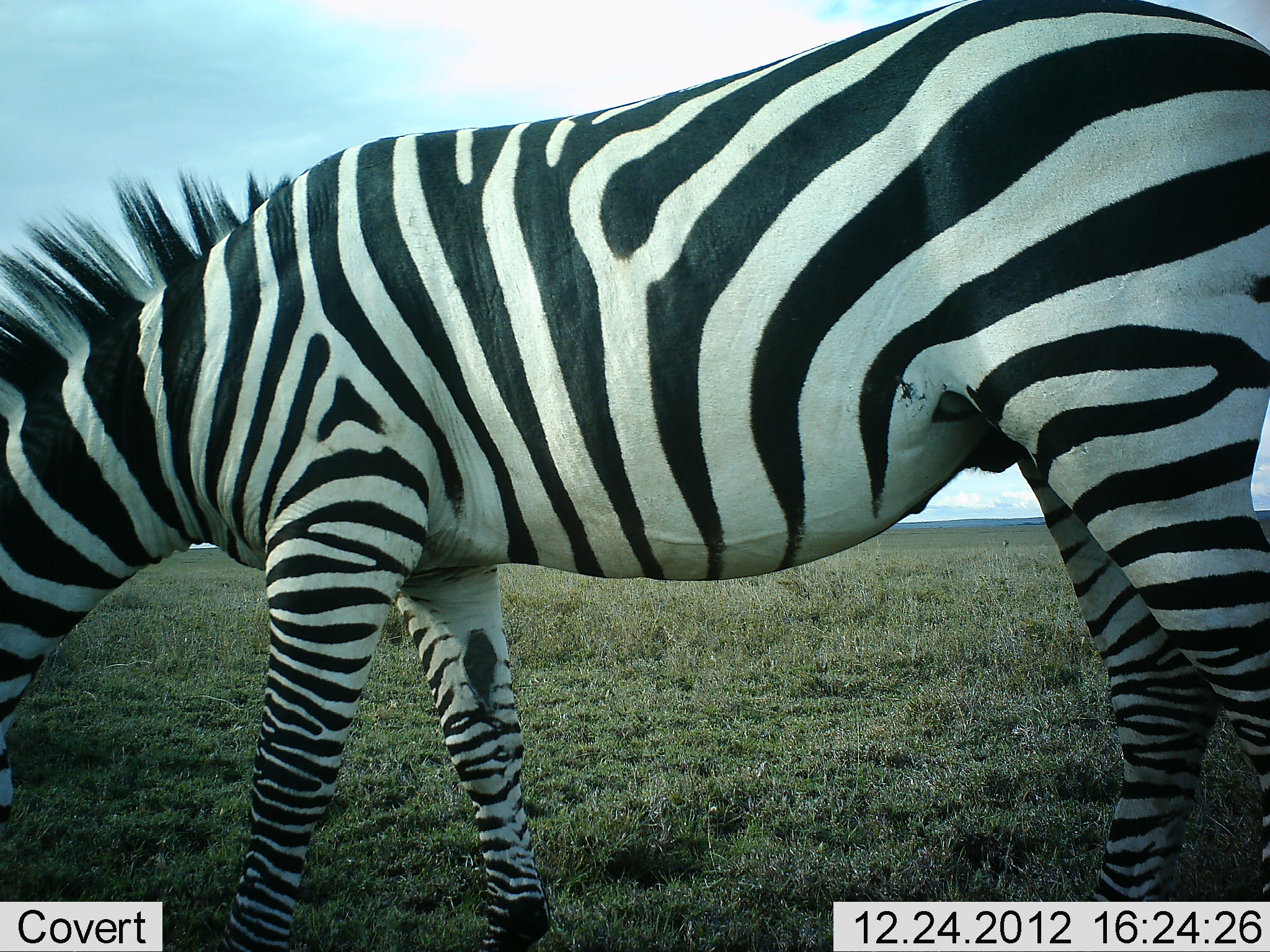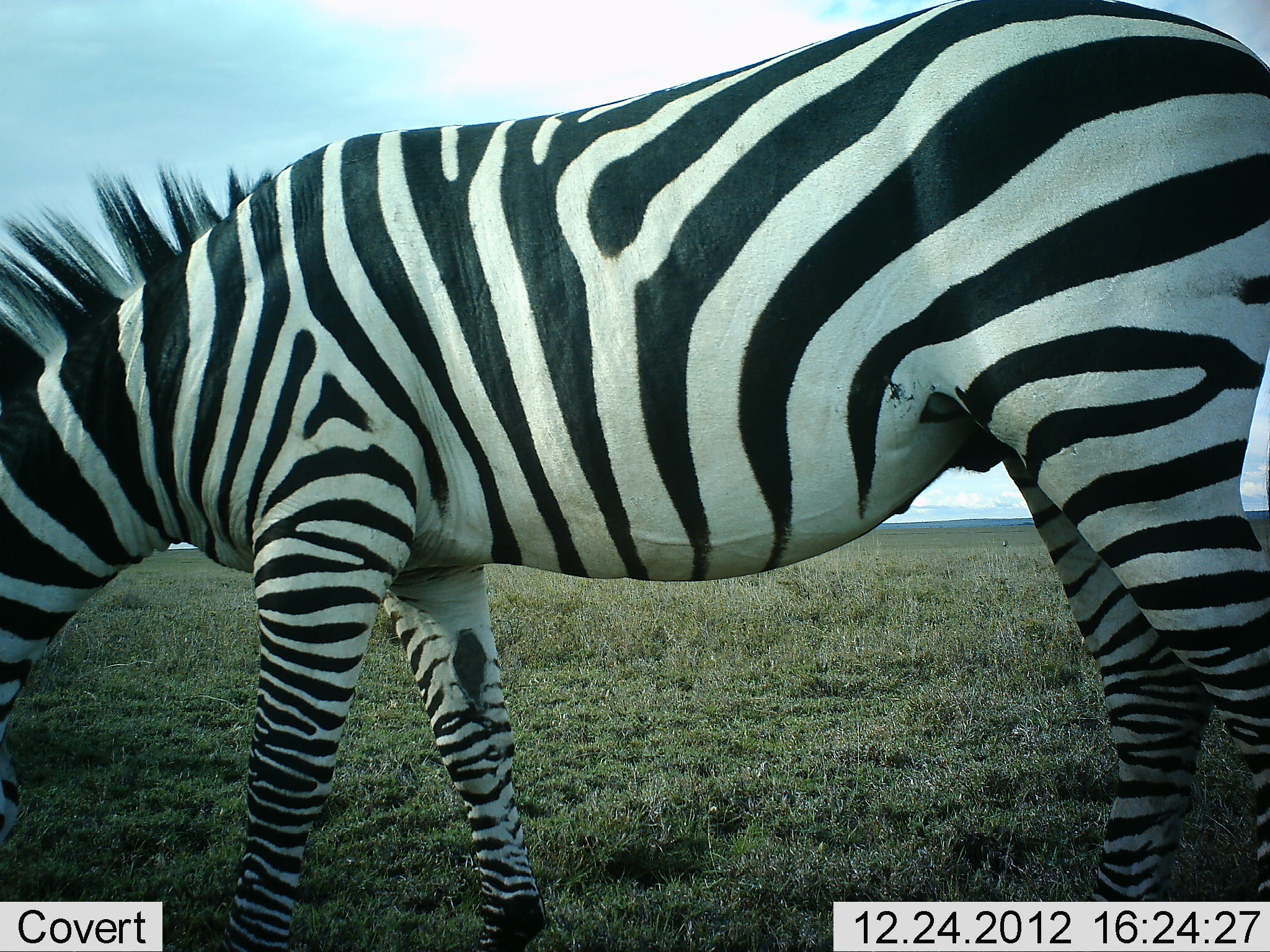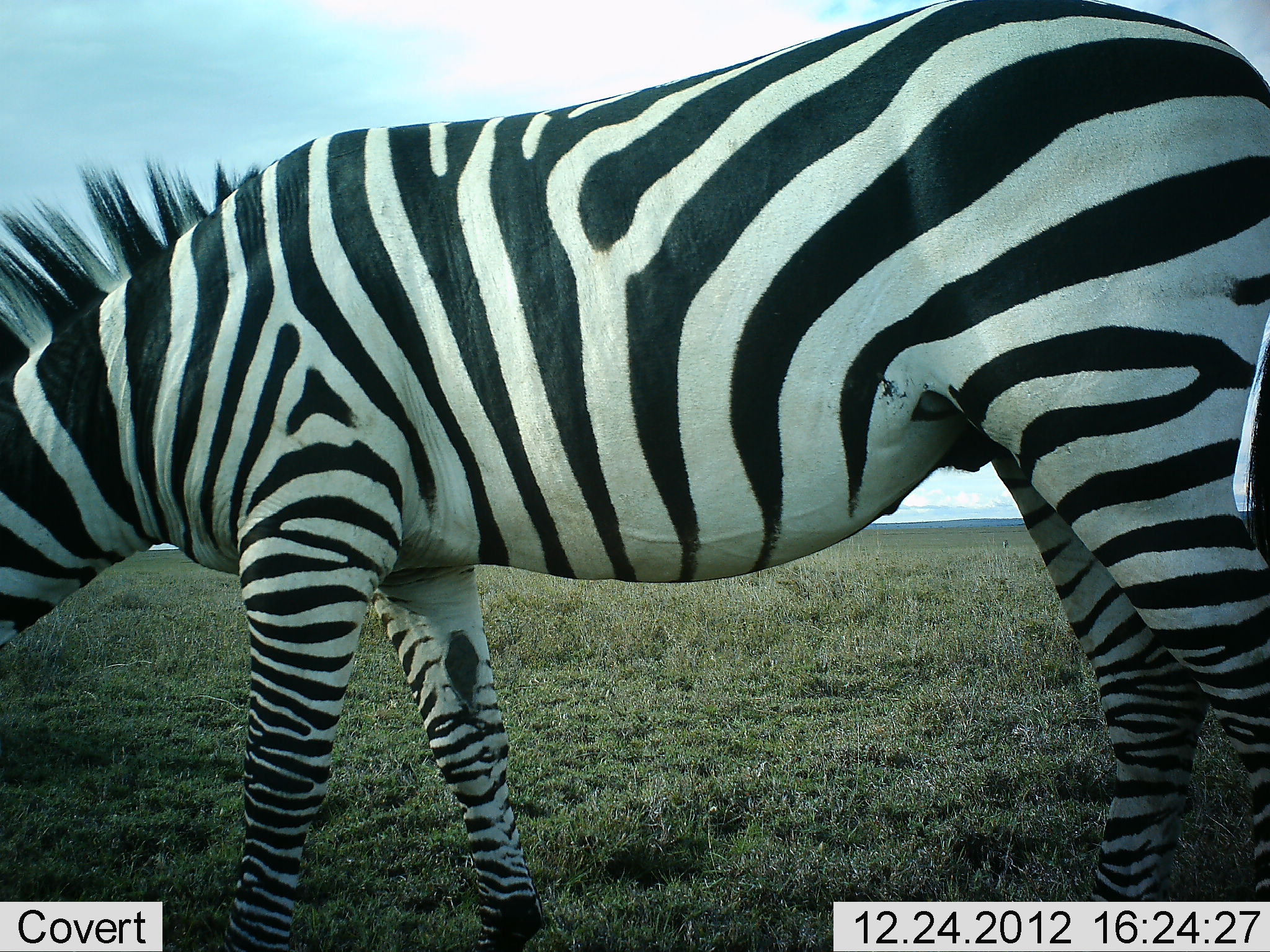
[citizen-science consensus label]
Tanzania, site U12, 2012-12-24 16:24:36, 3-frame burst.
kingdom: Animalia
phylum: Chordata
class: Mammalia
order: Perissodactyla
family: Equidae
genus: Equus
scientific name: Equus quagga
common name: plains zebra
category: zebra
Zebra (plains zebra) (Equus quagga), count 1. Behavior (volunteer vote fractions): standing 50%, resting 0%, moving 0%, interacting 0%. Young present (vote fraction): 0%. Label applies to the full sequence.